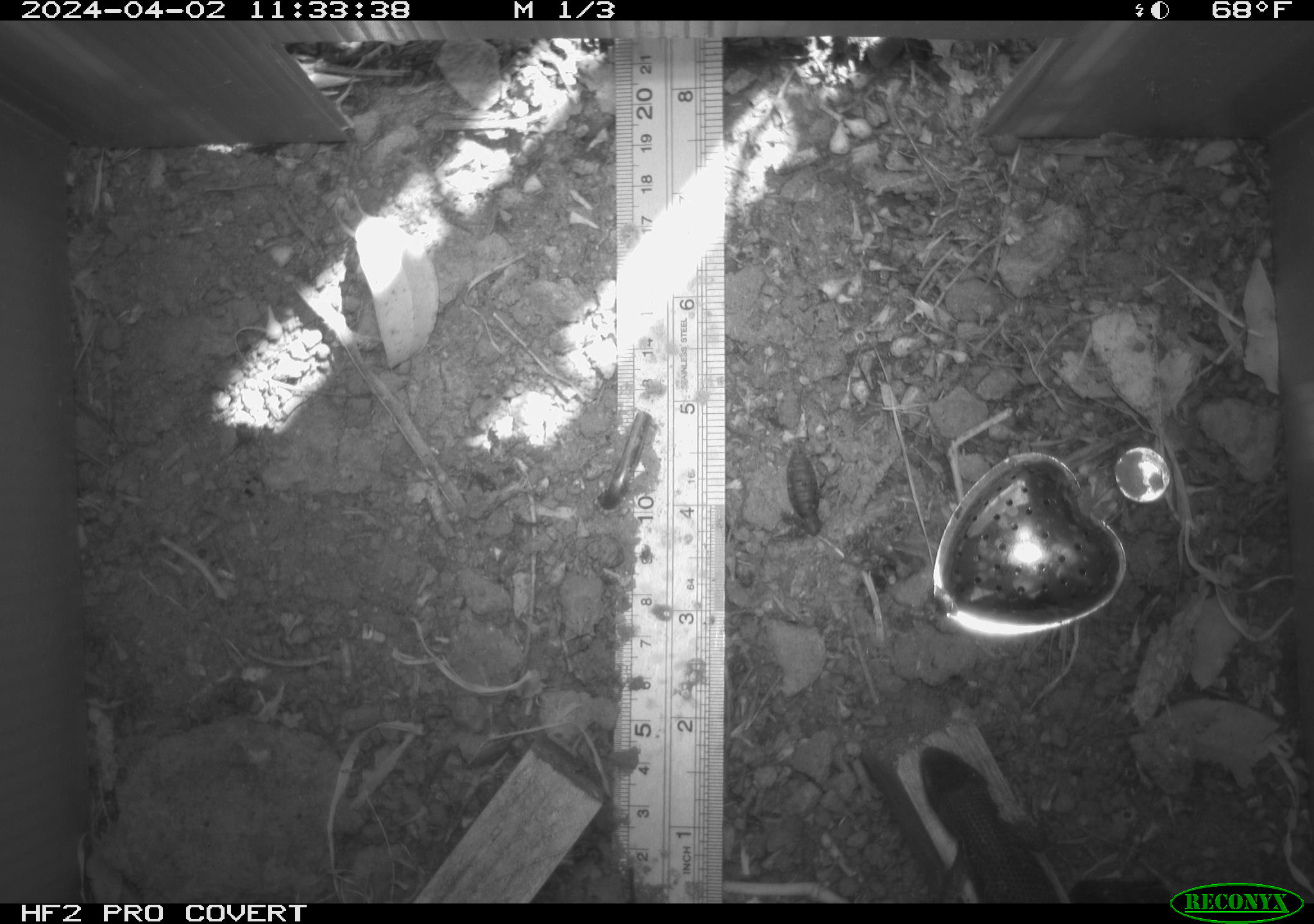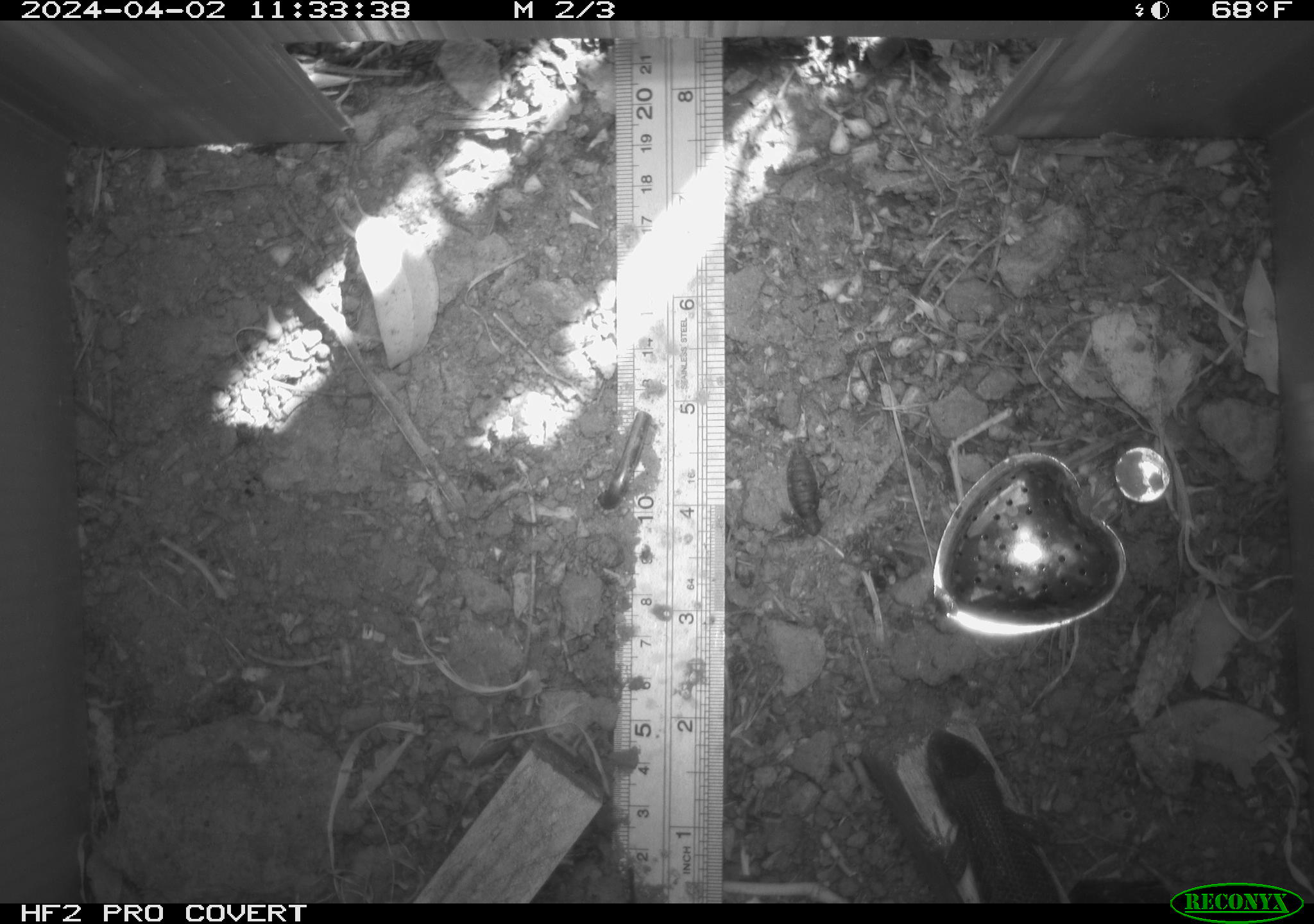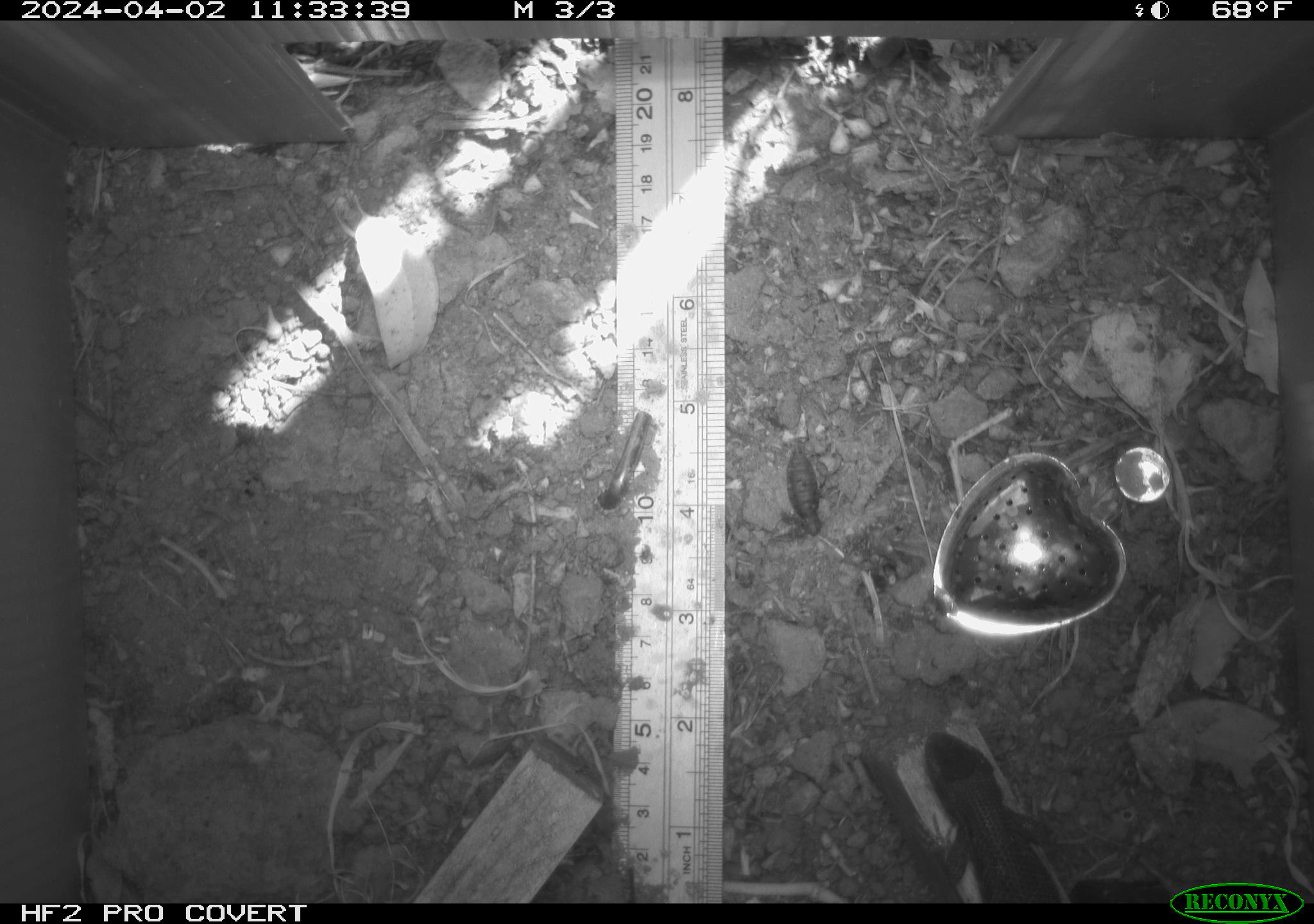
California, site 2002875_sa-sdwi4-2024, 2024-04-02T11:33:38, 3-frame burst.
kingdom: Animalia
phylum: Chordata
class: Reptilia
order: Squamata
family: Phrynosomatidae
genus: Sceloporus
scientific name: Sceloporus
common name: spiny lizards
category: sceloporus species